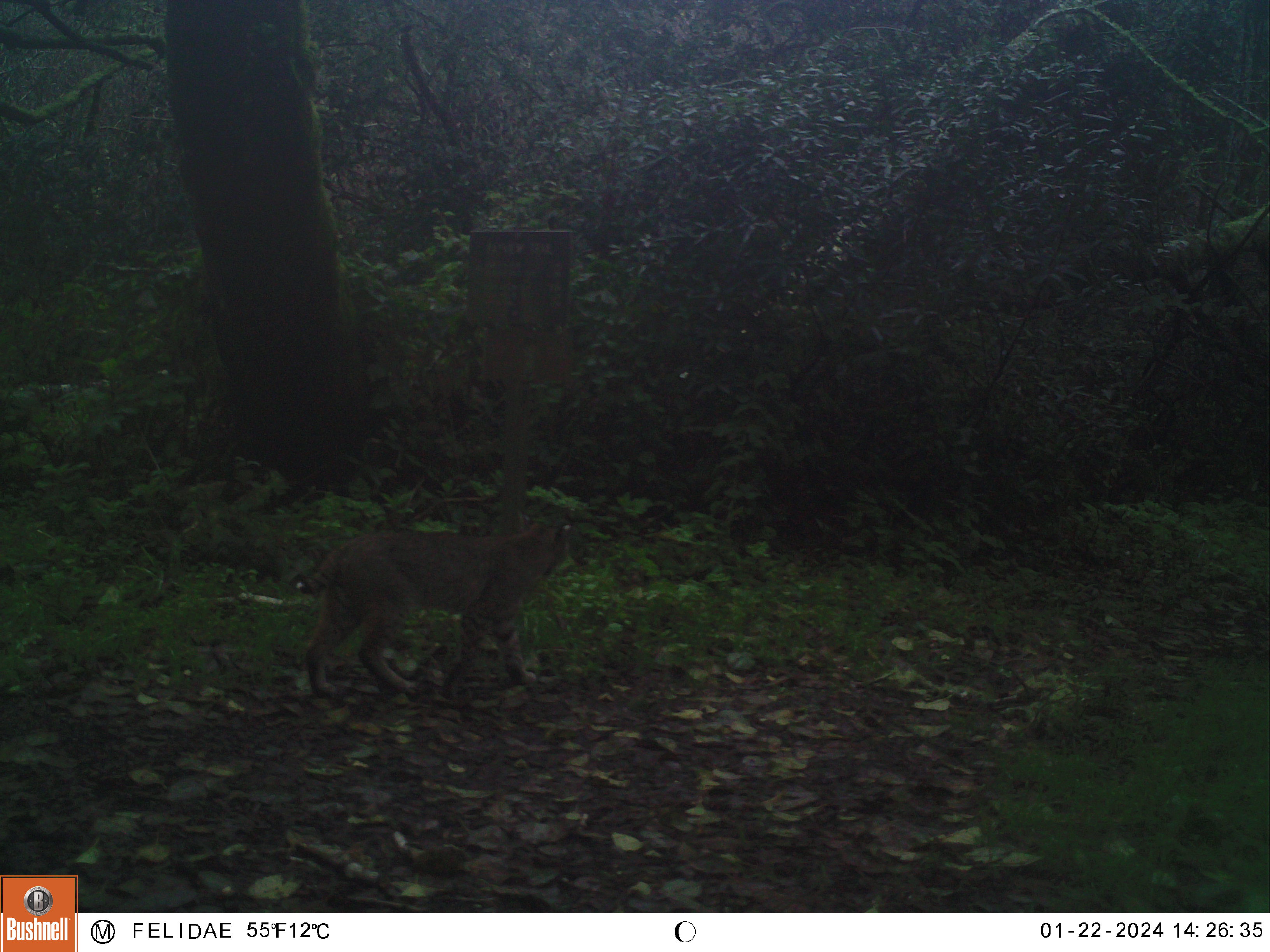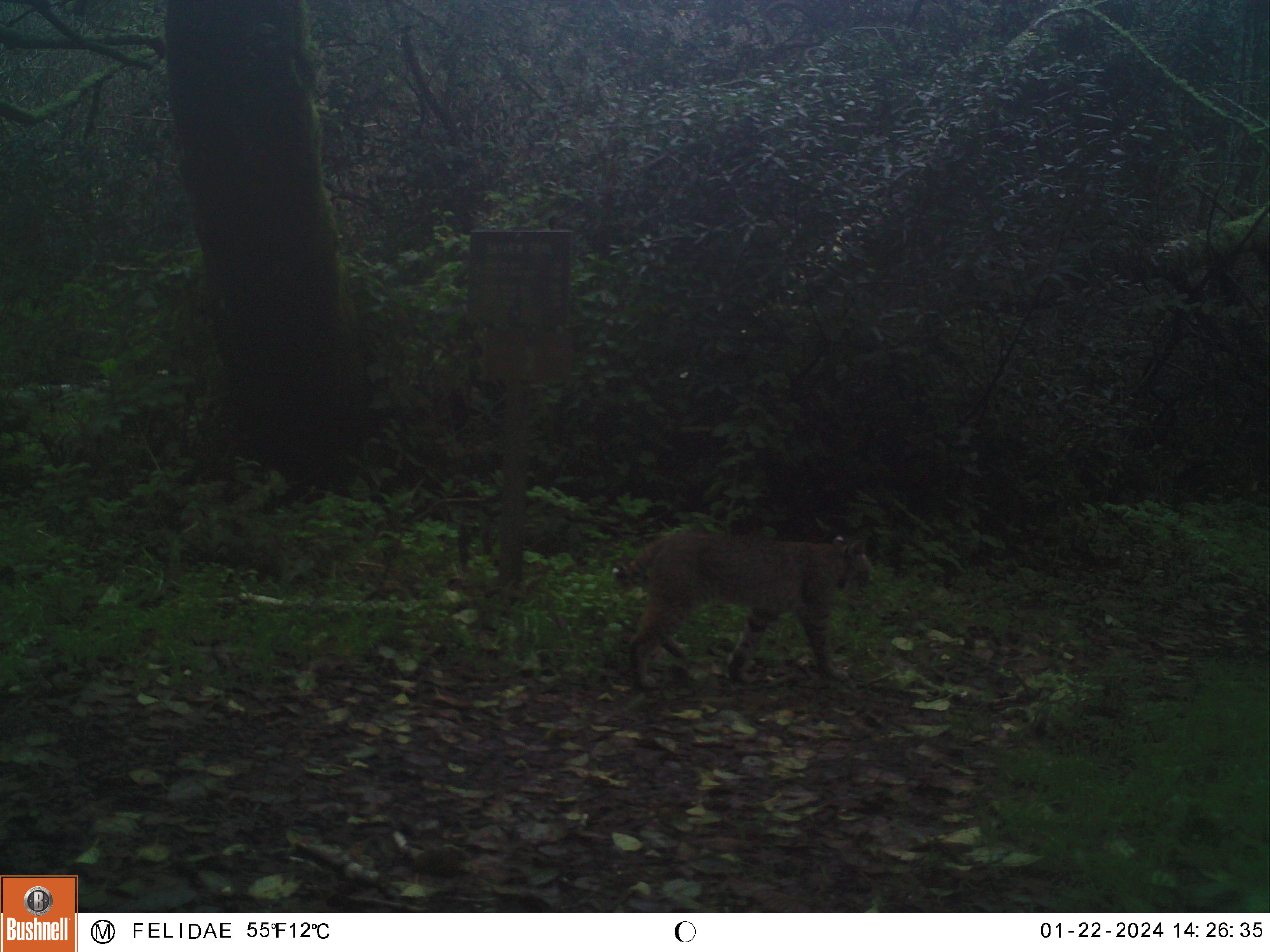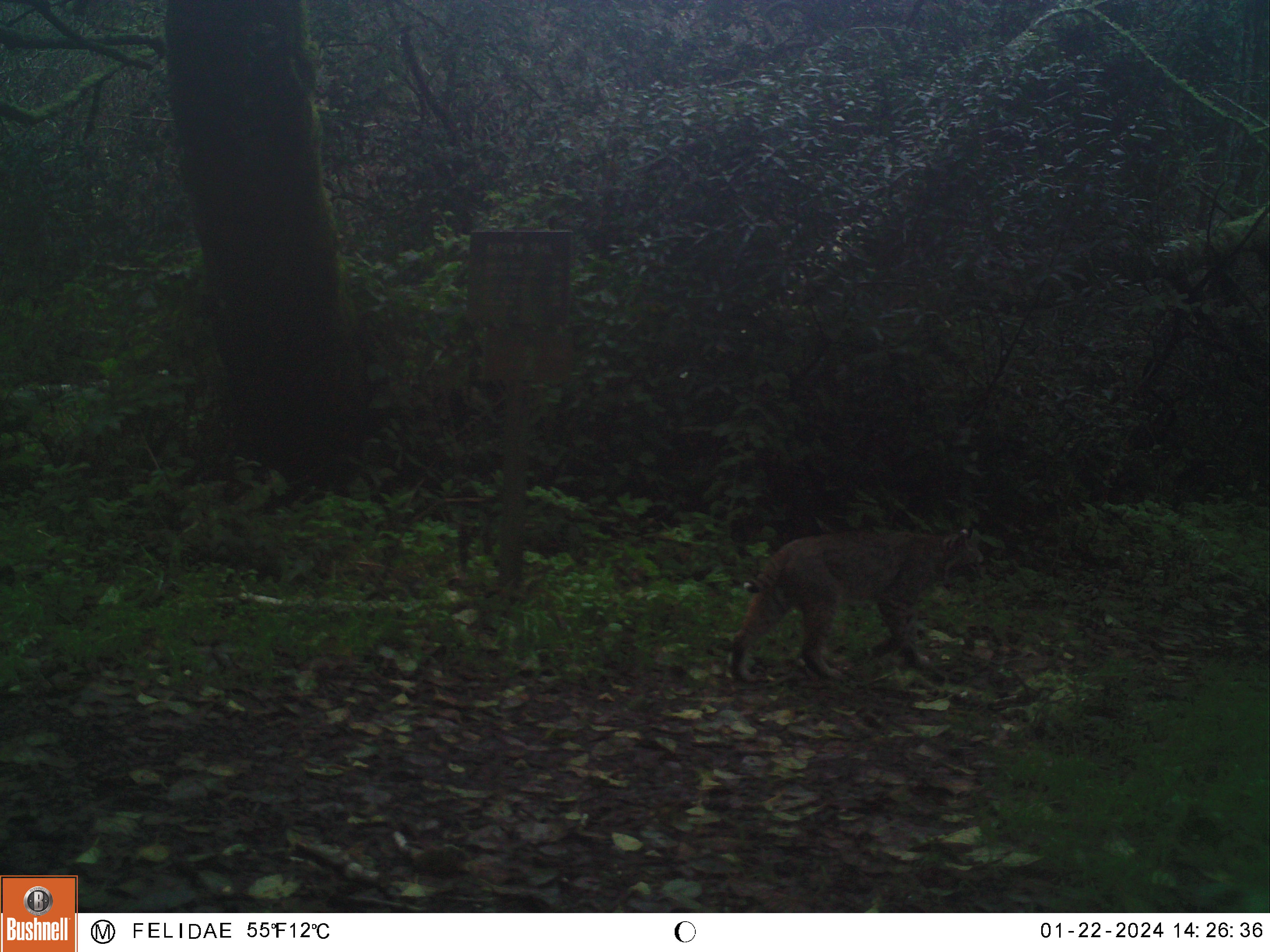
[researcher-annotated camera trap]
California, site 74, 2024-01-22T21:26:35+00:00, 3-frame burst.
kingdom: Animalia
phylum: Chordata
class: Mammalia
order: Carnivora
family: Felidae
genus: Lynx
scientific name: Lynx rufus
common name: bobcat